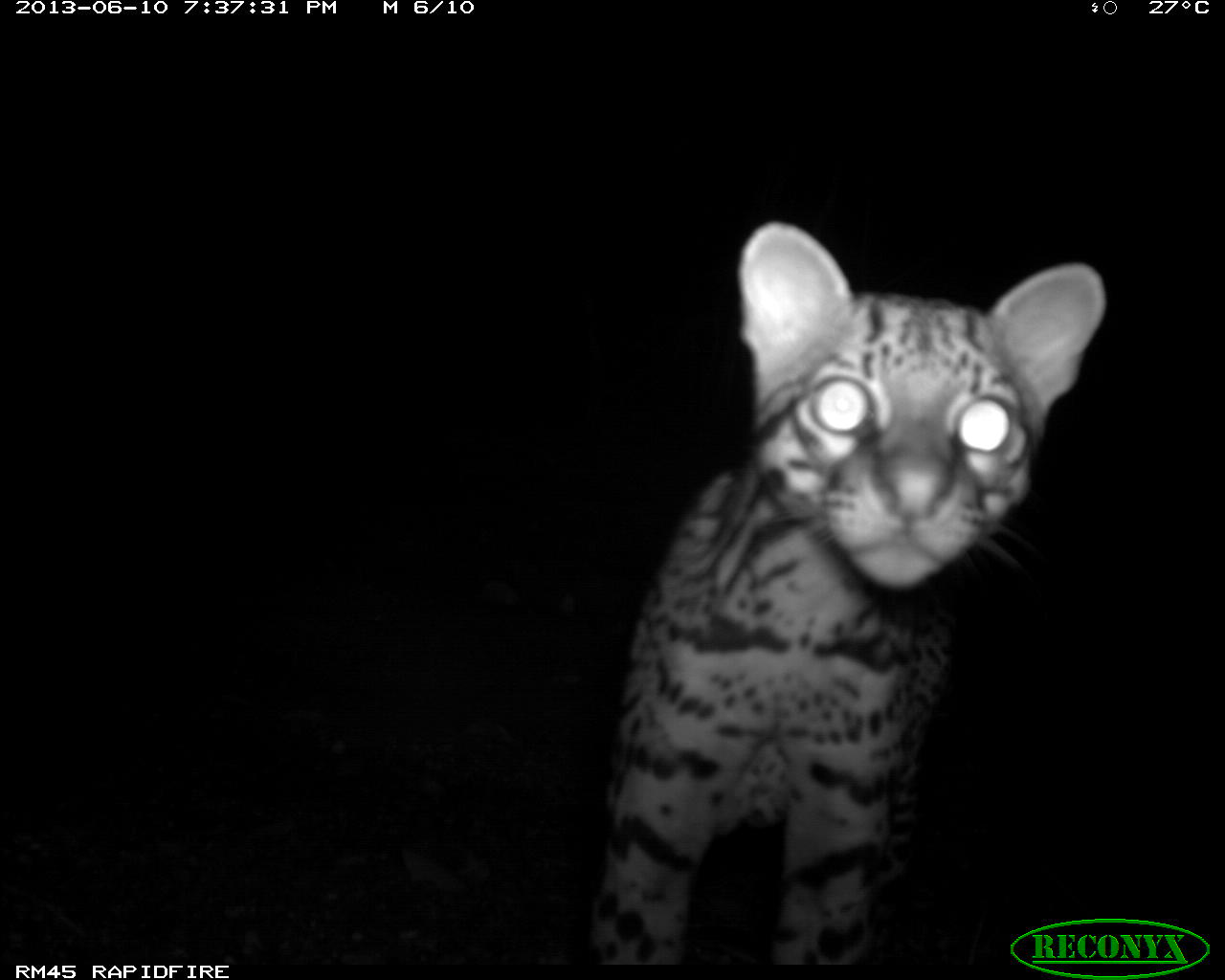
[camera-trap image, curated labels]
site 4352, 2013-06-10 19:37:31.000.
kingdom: Animalia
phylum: Chordata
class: Mammalia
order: Carnivora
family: Felidae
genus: Leopardus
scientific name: Leopardus pardalis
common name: ocelot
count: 1